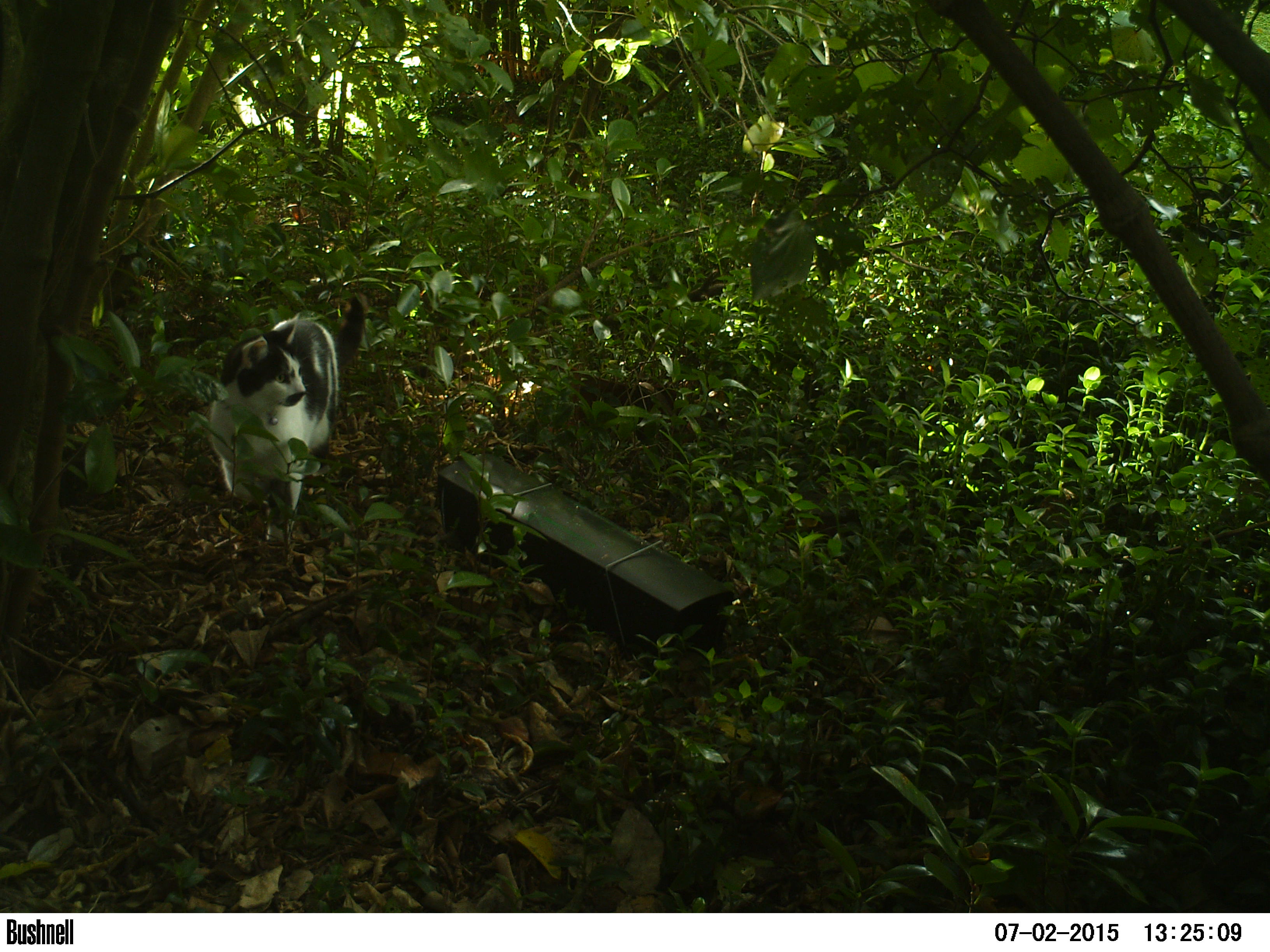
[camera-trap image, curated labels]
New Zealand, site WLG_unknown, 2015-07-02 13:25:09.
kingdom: Animalia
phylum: Chordata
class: Mammalia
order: Carnivora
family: Felidae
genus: Felis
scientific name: Felis catus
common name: domestic cat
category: cat